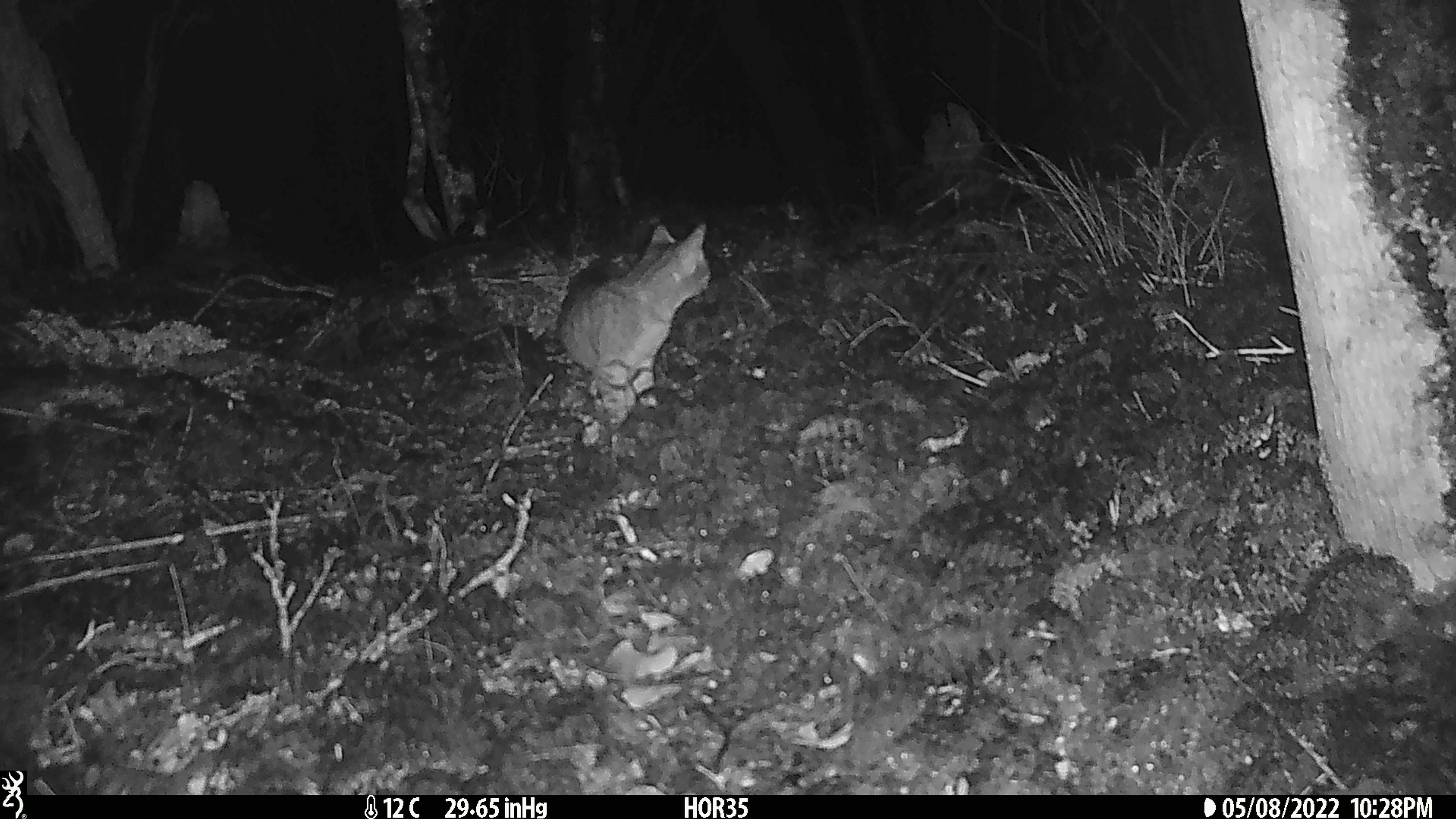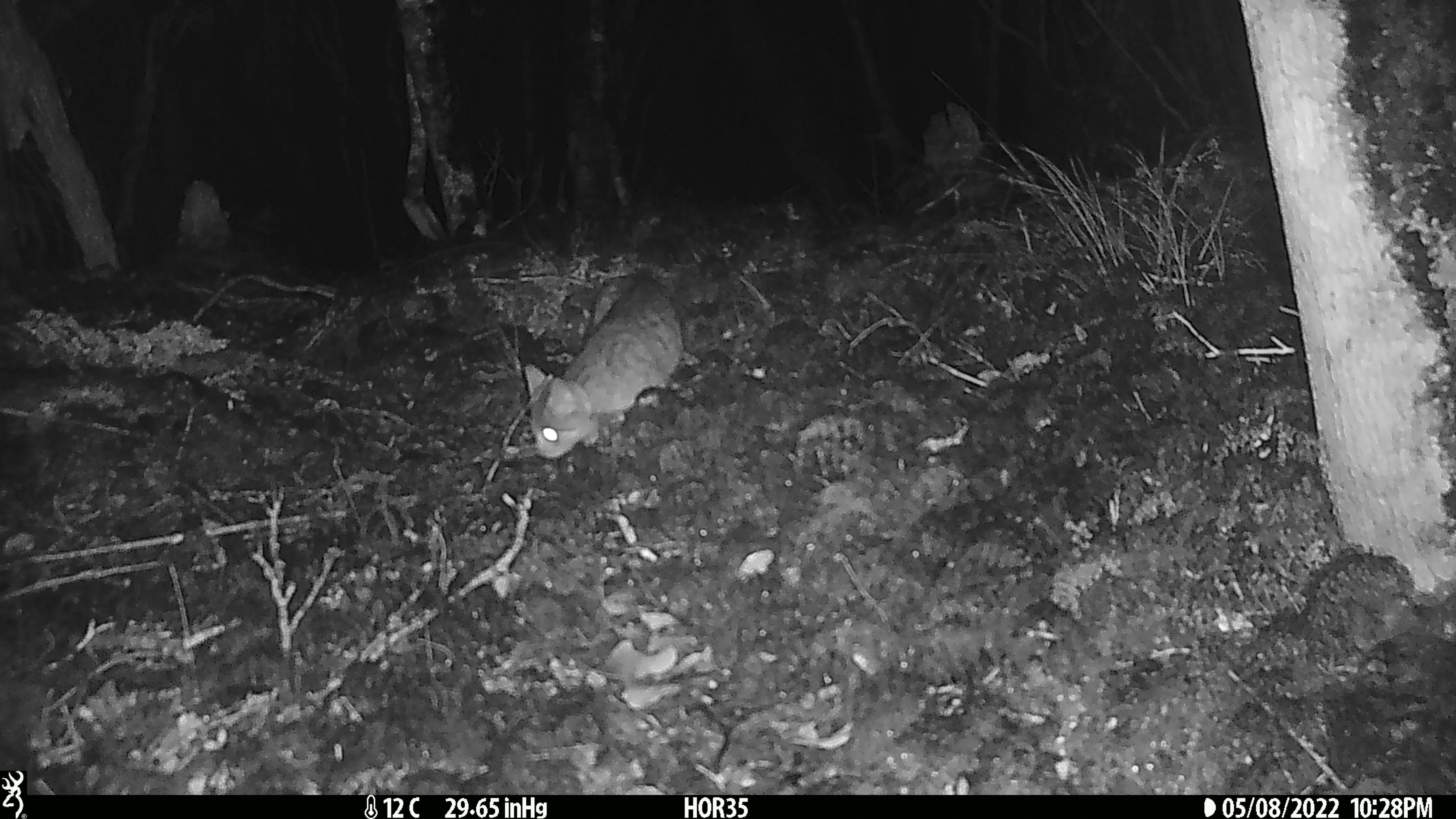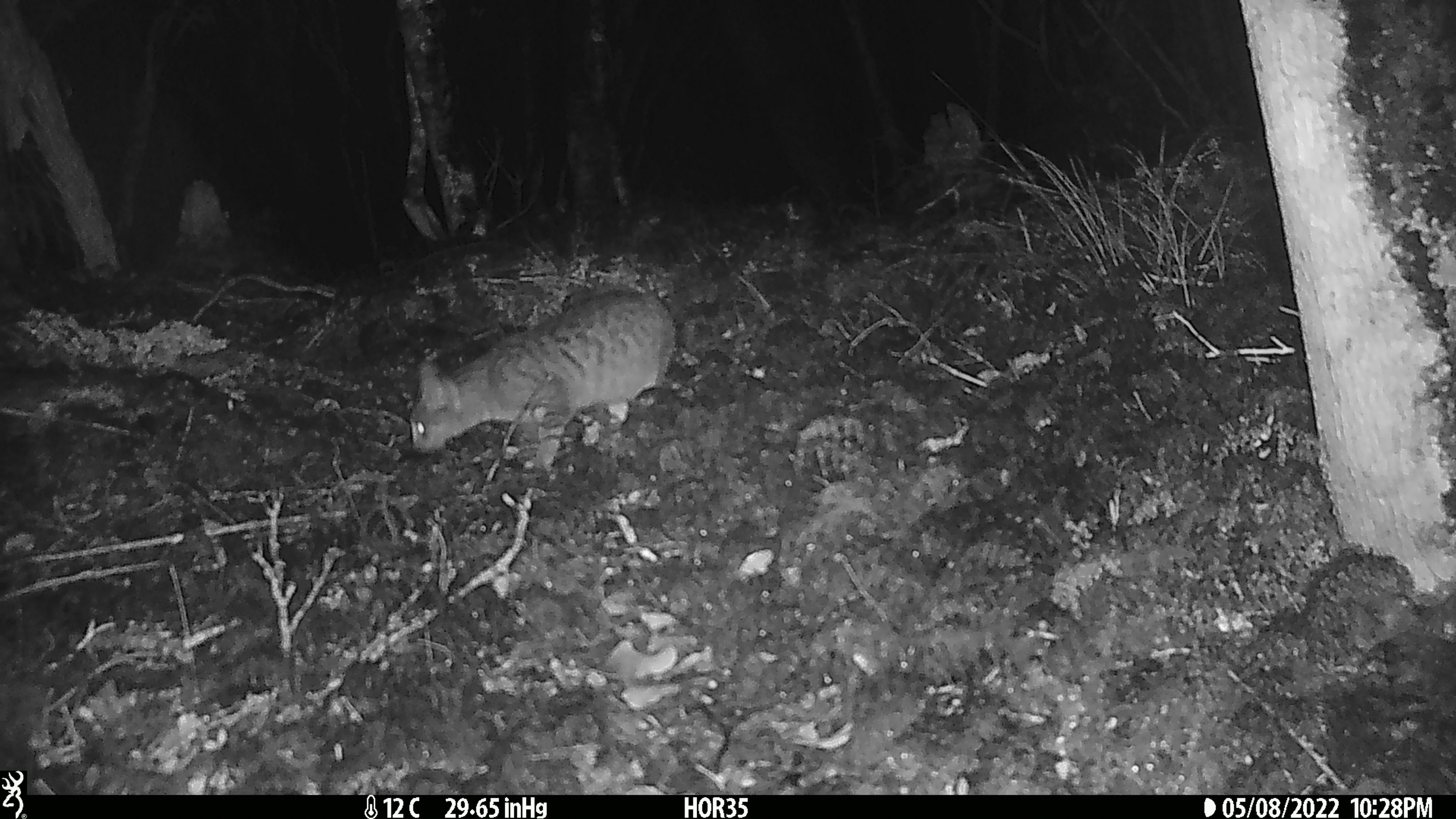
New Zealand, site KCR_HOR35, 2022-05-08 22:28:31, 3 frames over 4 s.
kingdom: Animalia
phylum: Chordata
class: Mammalia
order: Carnivora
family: Felidae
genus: Felis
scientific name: Felis catus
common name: domestic cat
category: cat